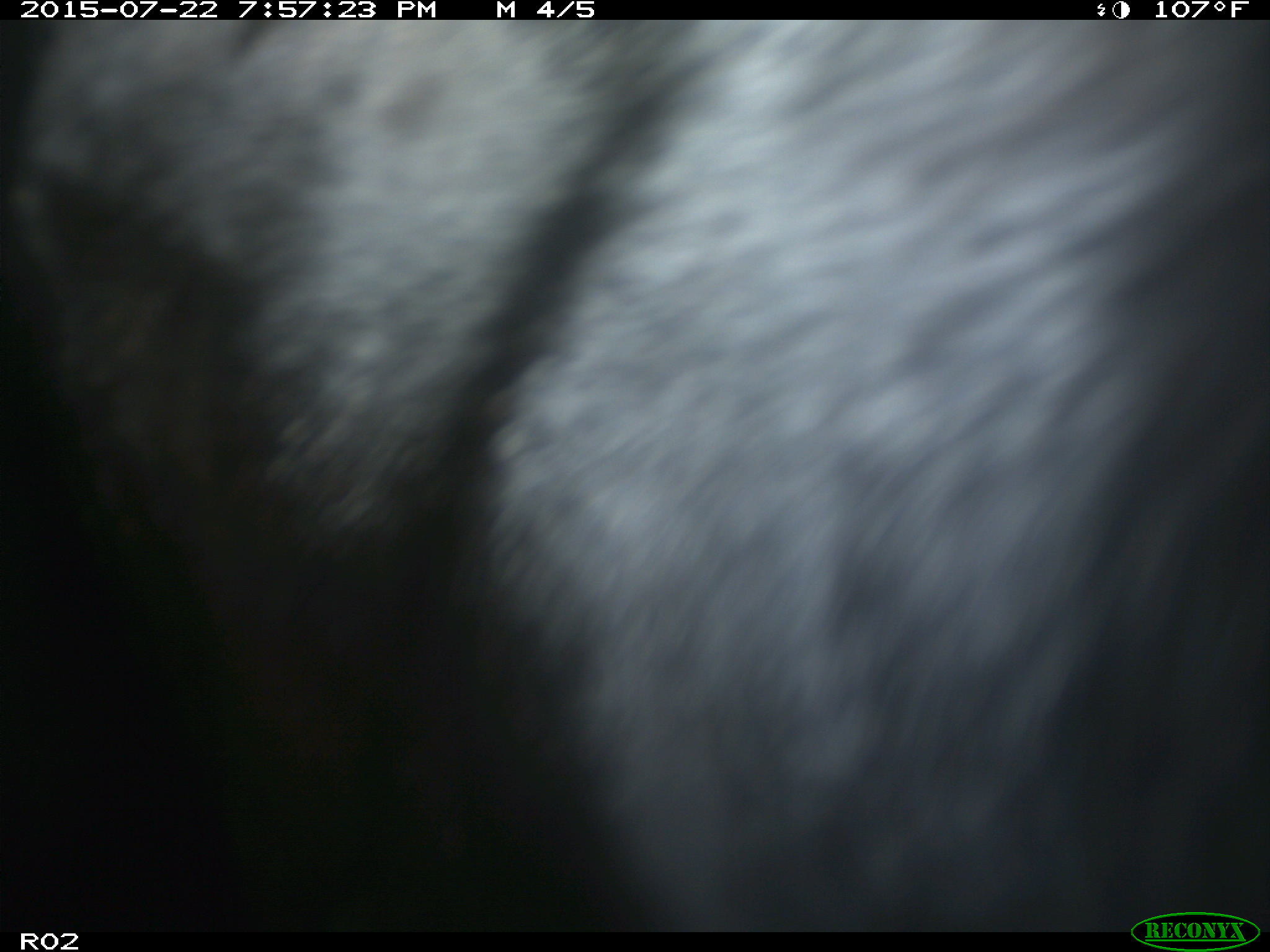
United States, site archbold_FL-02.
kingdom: Animalia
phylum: Chordata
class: Mammalia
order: Artiodactyla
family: Bovidae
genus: Bos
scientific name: Bos taurus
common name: domestic cow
Bos taurus (domestic cow).